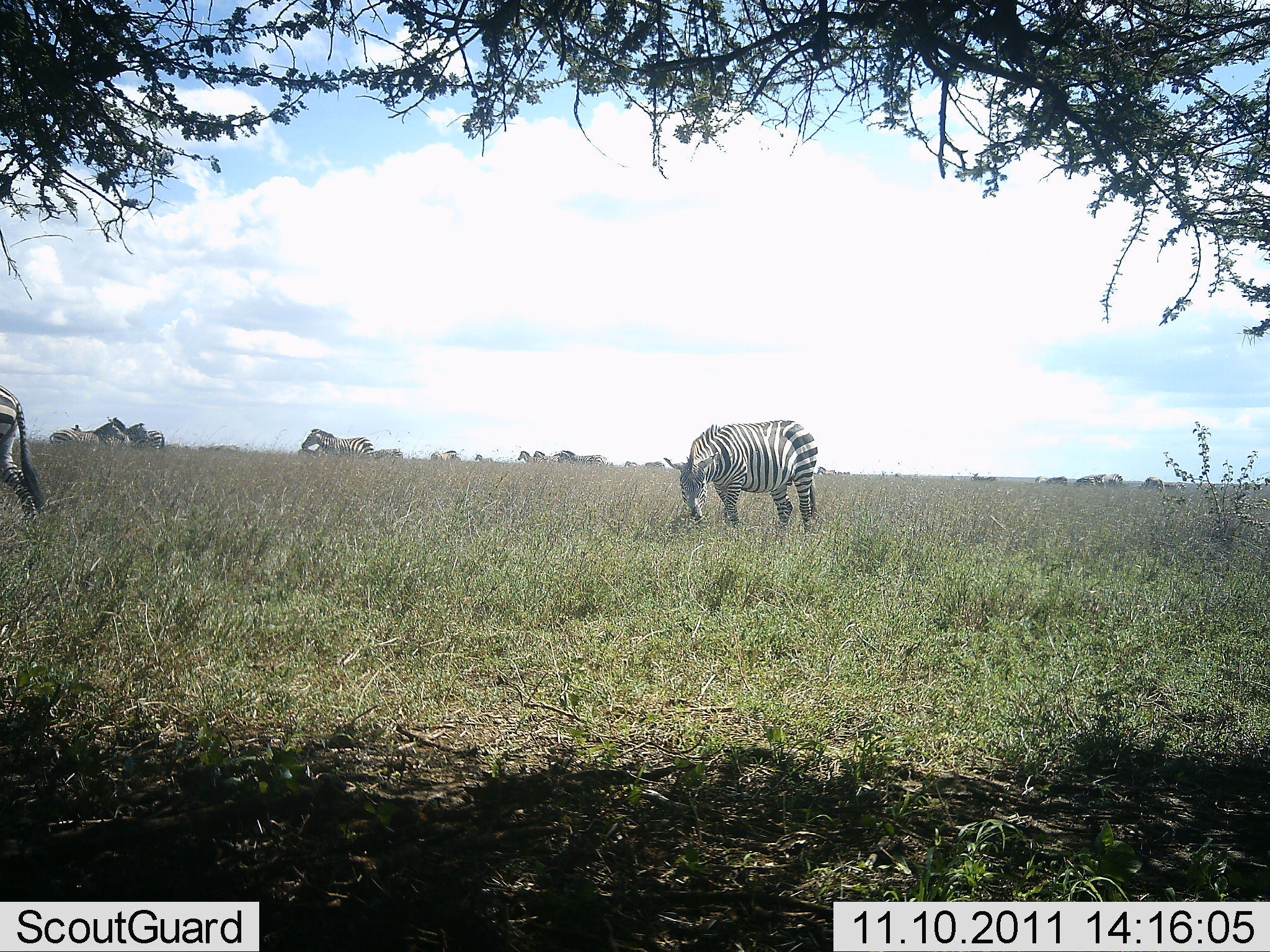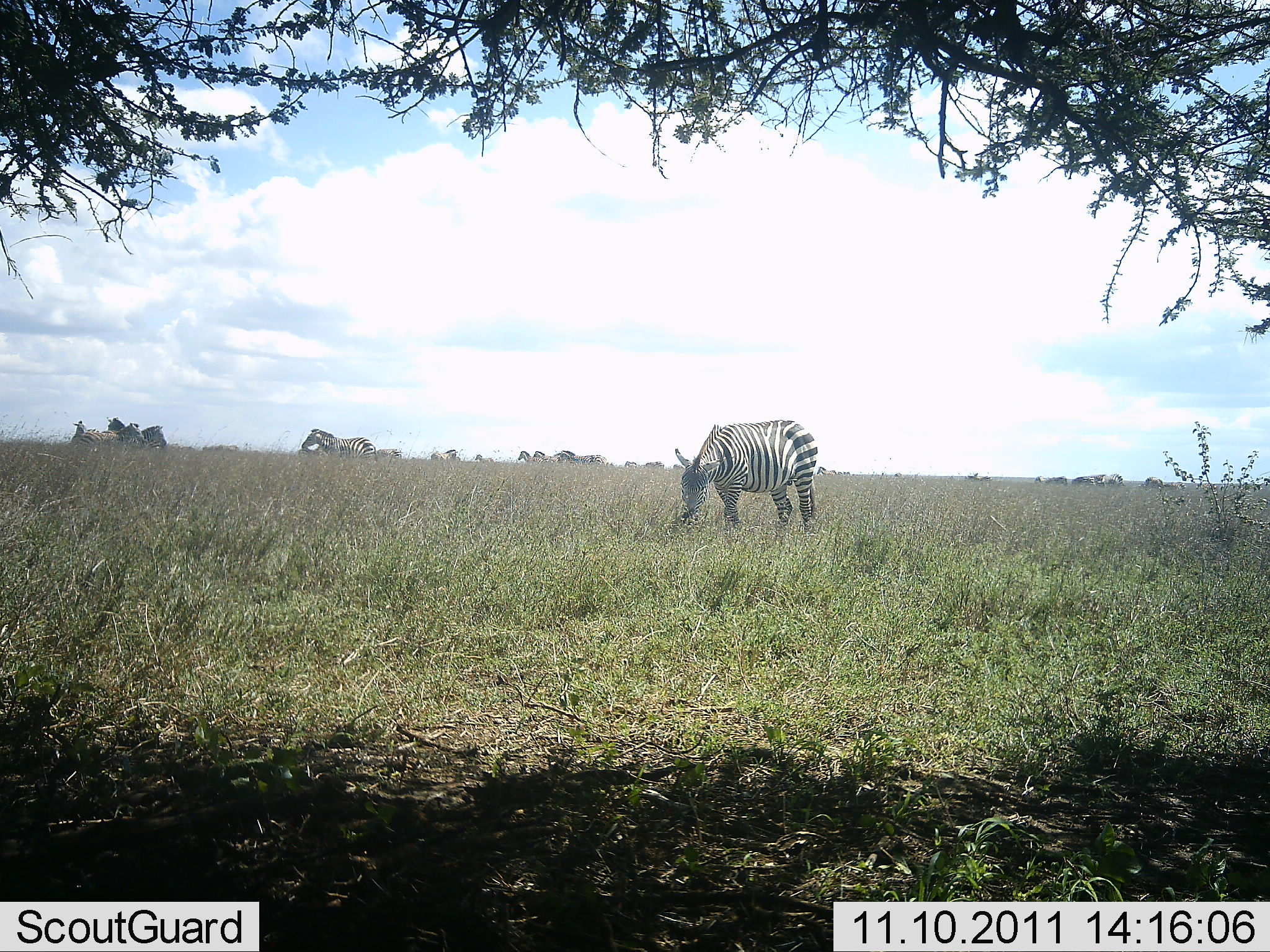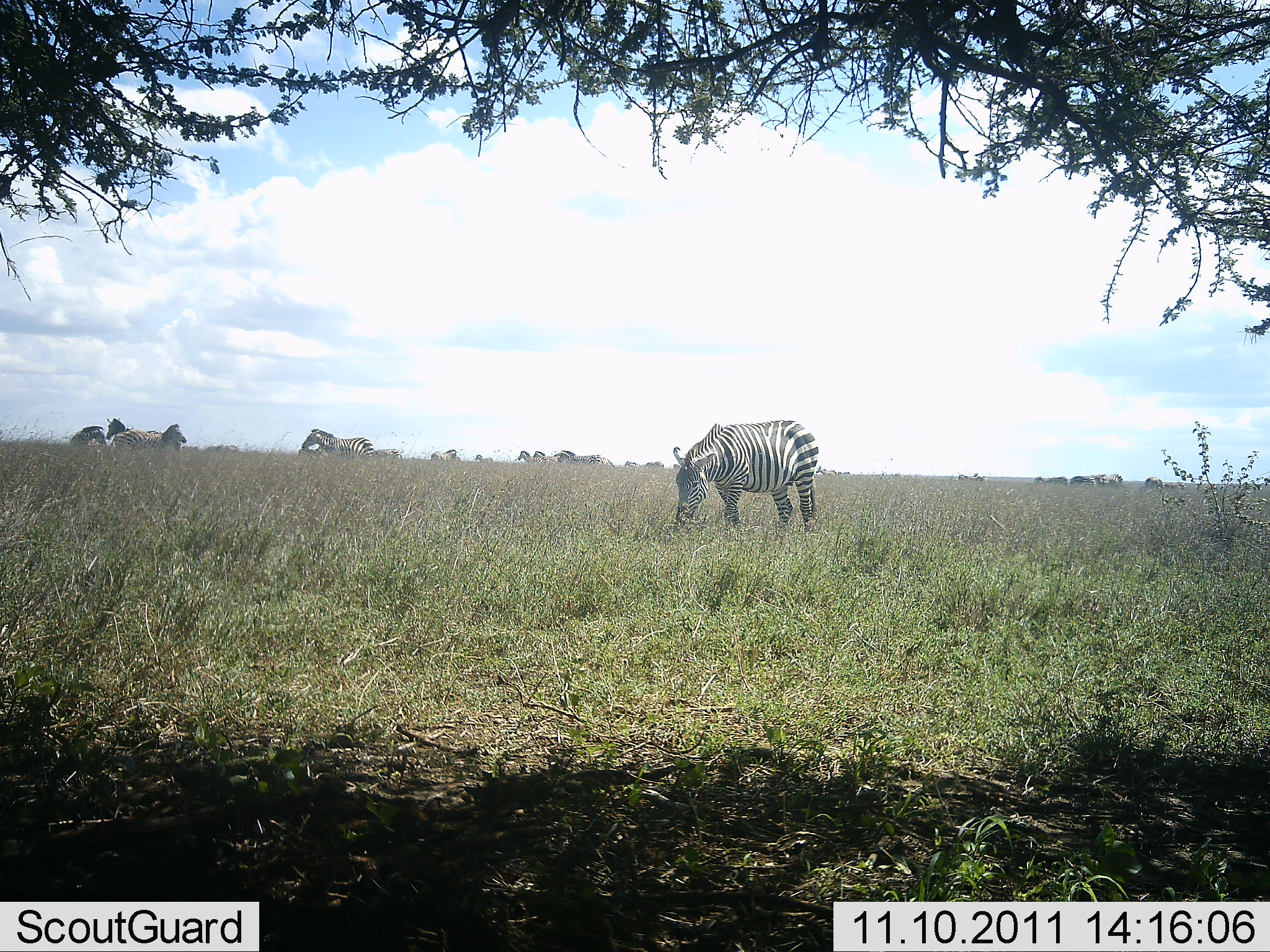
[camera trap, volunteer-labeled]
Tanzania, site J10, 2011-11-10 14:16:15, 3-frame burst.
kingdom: Animalia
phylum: Chordata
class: Mammalia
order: Perissodactyla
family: Equidae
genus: Equus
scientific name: Equus quagga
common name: plains zebra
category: zebra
Zebra (plains zebra) (Equus quagga), count 11-50. Behavior (volunteer vote fractions): standing 55%, resting 9%, moving 27%, interacting 9%. Young present (vote fraction): 0%. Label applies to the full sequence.